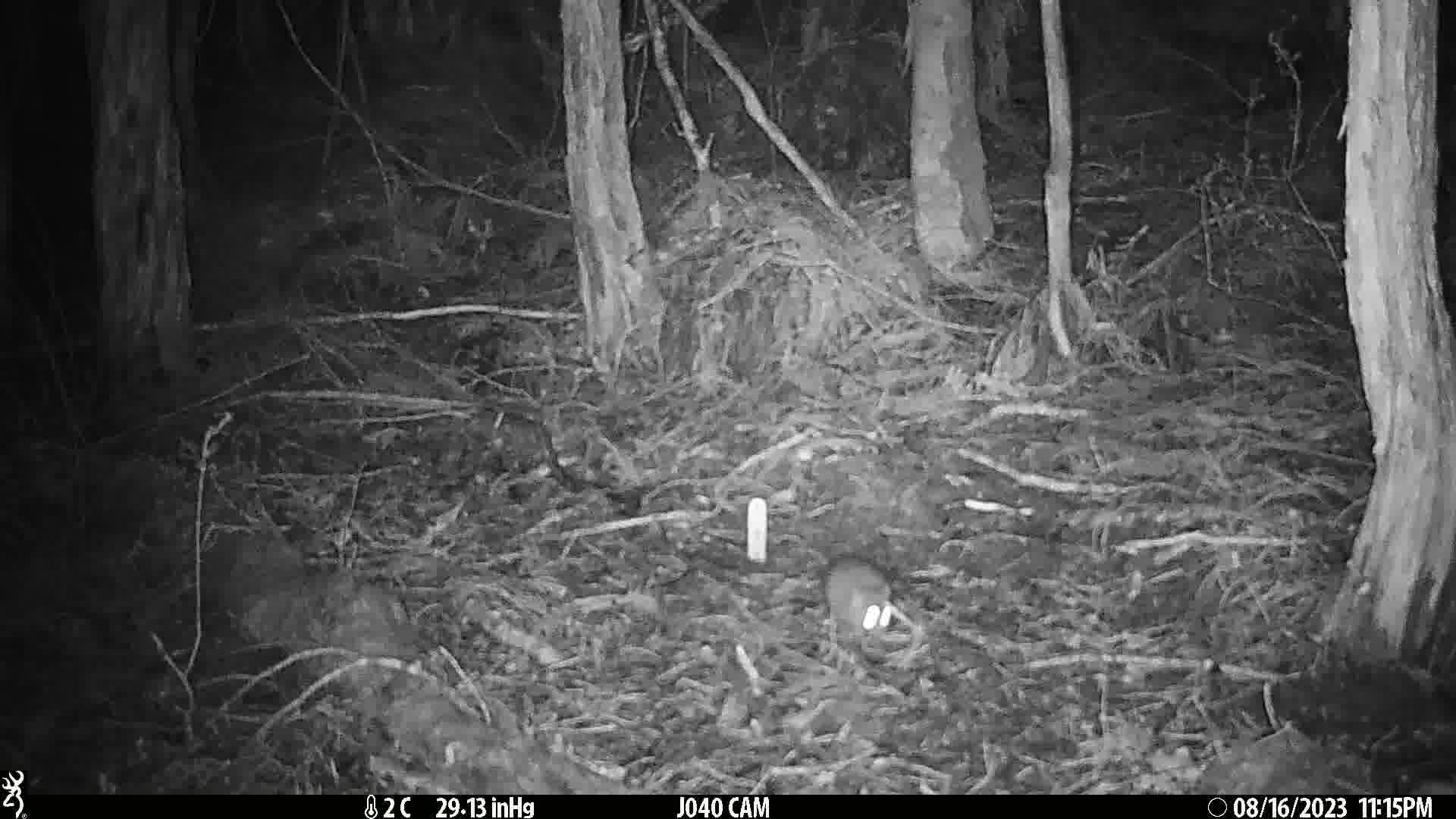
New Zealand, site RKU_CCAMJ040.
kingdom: Animalia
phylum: Chordata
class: Mammalia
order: Rodentia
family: Muridae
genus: Rattus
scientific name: Rattus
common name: rat